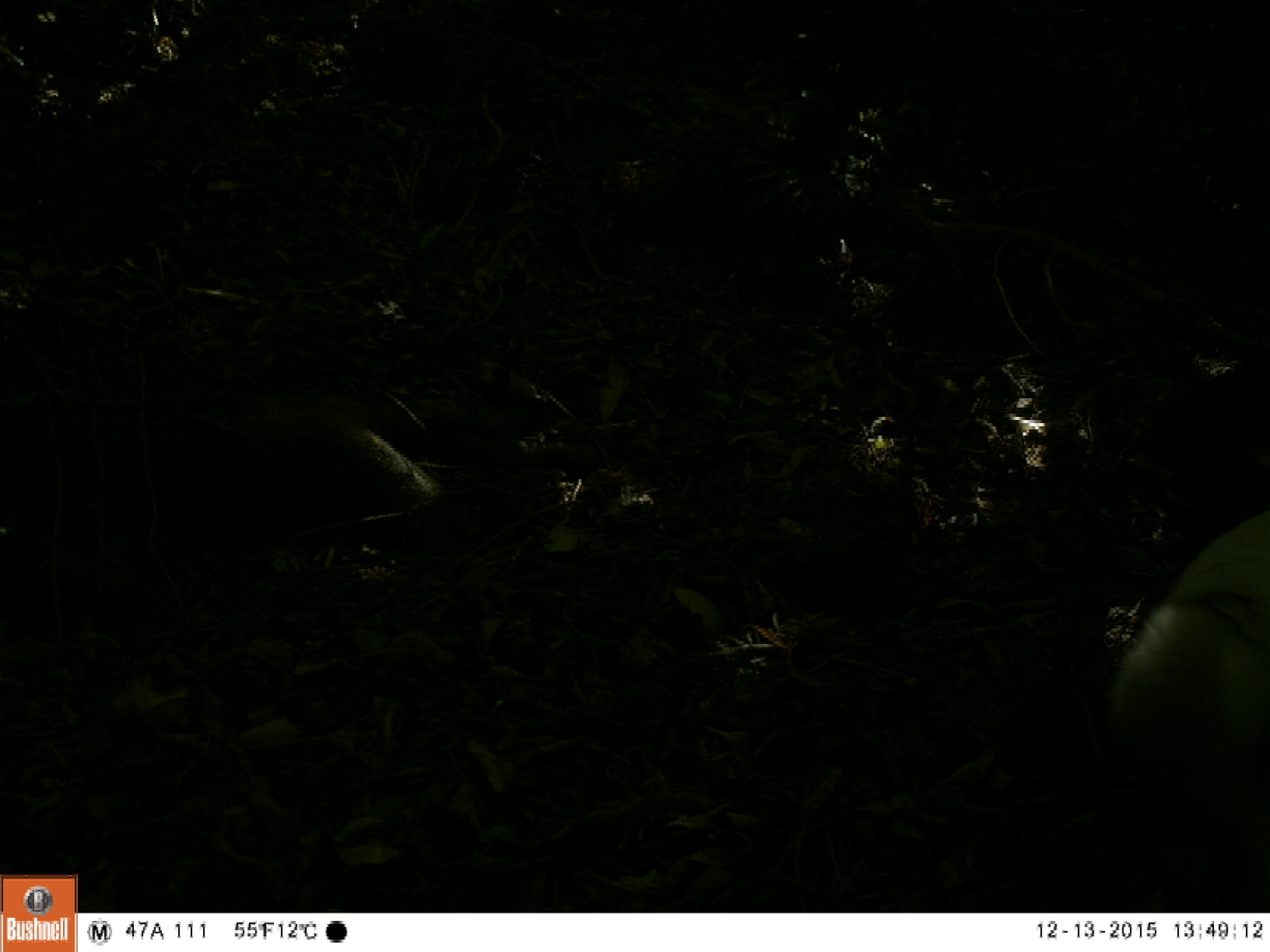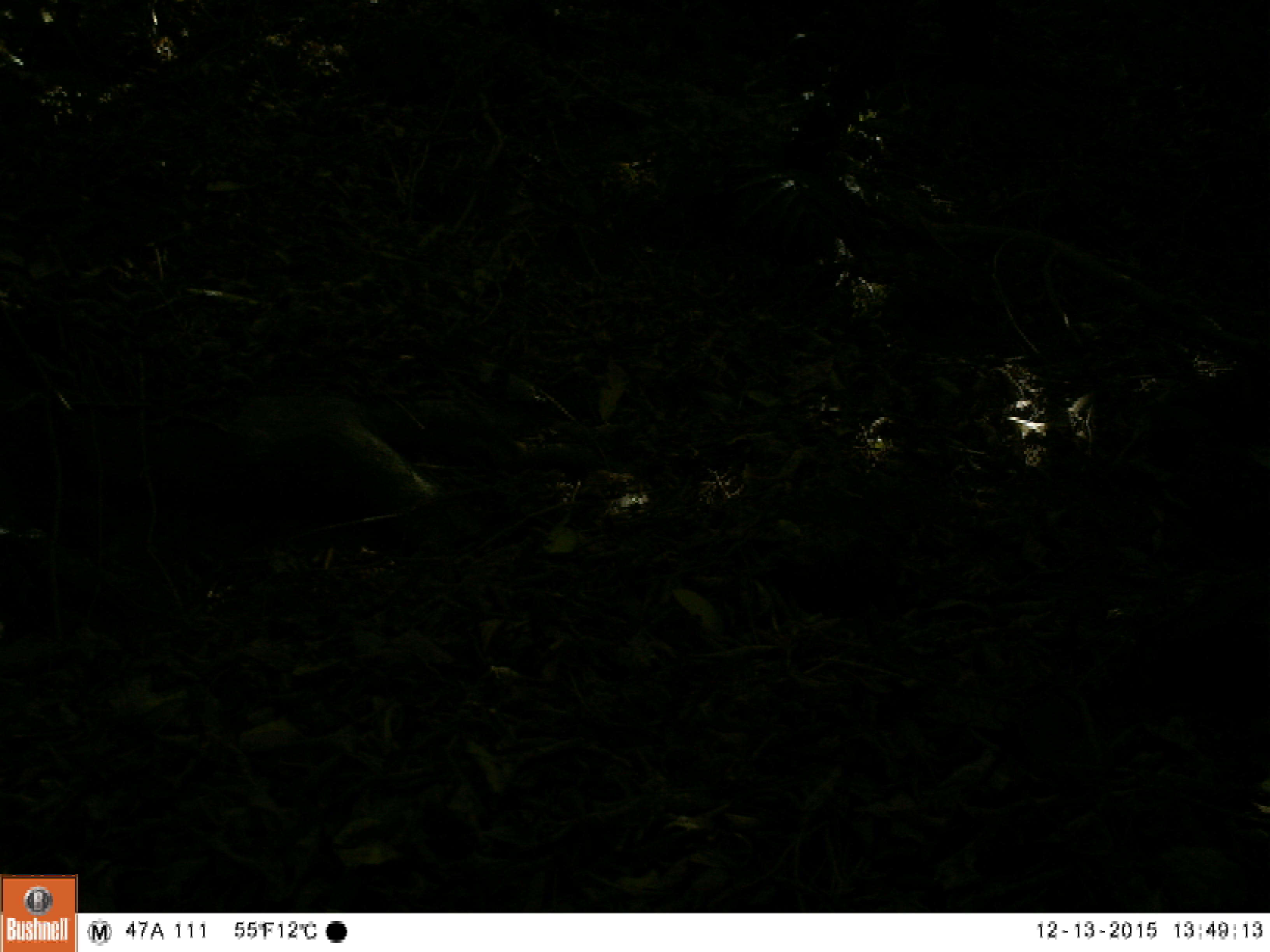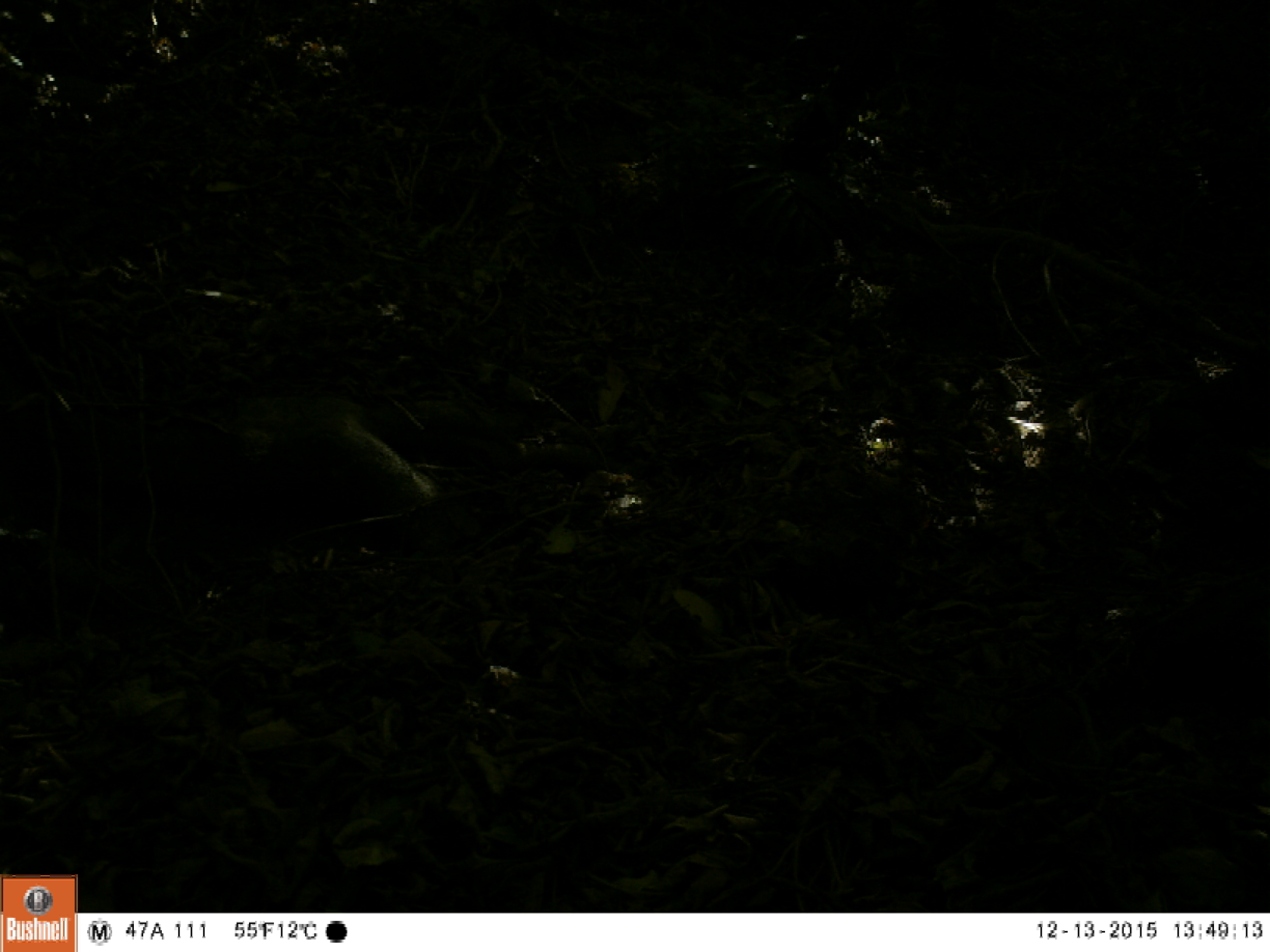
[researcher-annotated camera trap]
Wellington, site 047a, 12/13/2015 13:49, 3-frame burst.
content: unidentified animal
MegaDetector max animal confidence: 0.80